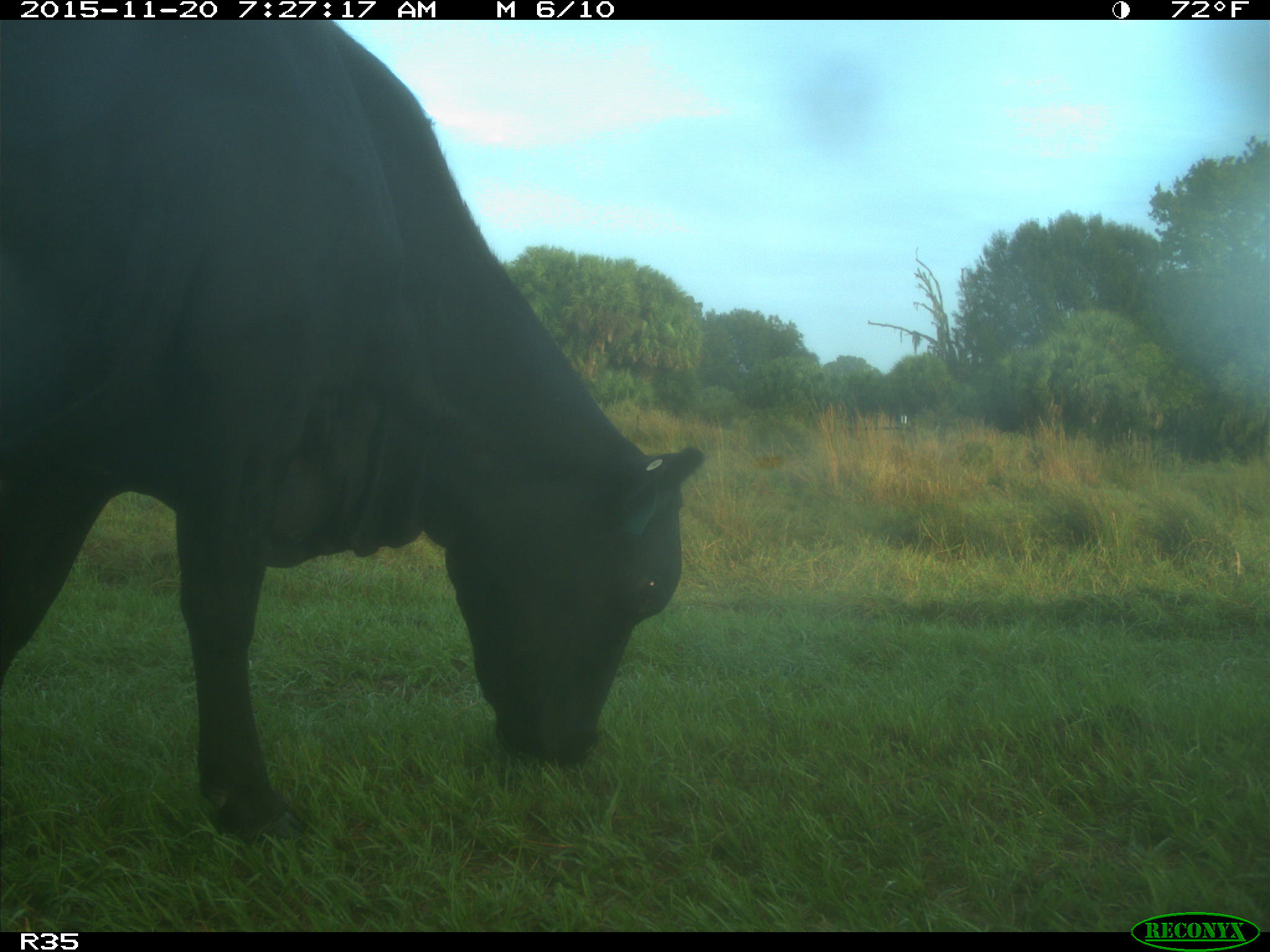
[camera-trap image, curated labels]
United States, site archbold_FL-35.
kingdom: Animalia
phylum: Chordata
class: Mammalia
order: Artiodactyla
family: Bovidae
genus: Bos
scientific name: Bos taurus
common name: domestic cow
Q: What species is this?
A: Bos taurus (domestic cow).